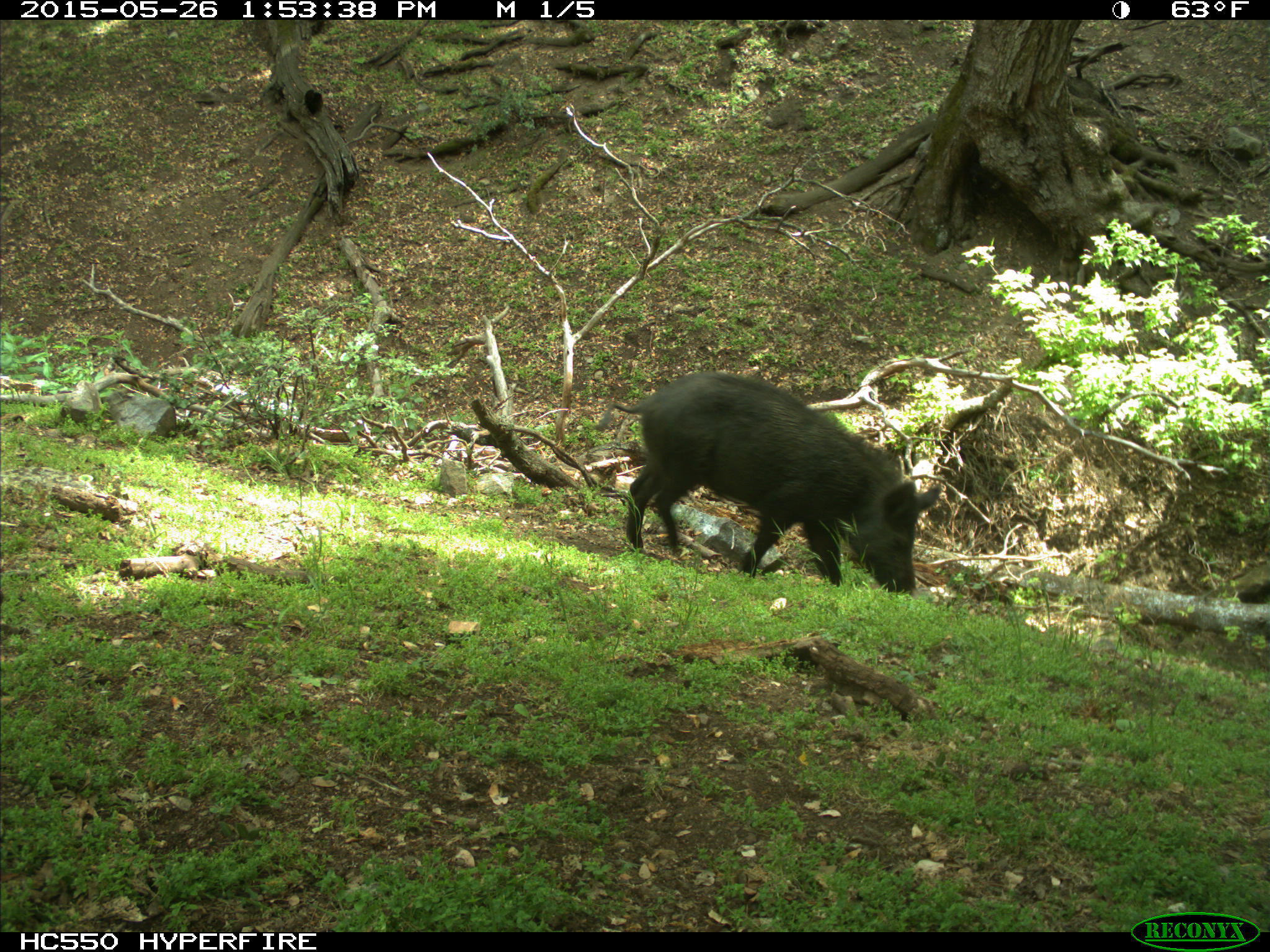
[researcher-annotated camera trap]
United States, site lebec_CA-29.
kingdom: Animalia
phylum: Chordata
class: Mammalia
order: Artiodactyla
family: Suidae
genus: Sus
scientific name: Sus scrofa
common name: wild boar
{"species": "Sus scrofa (wild boar)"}